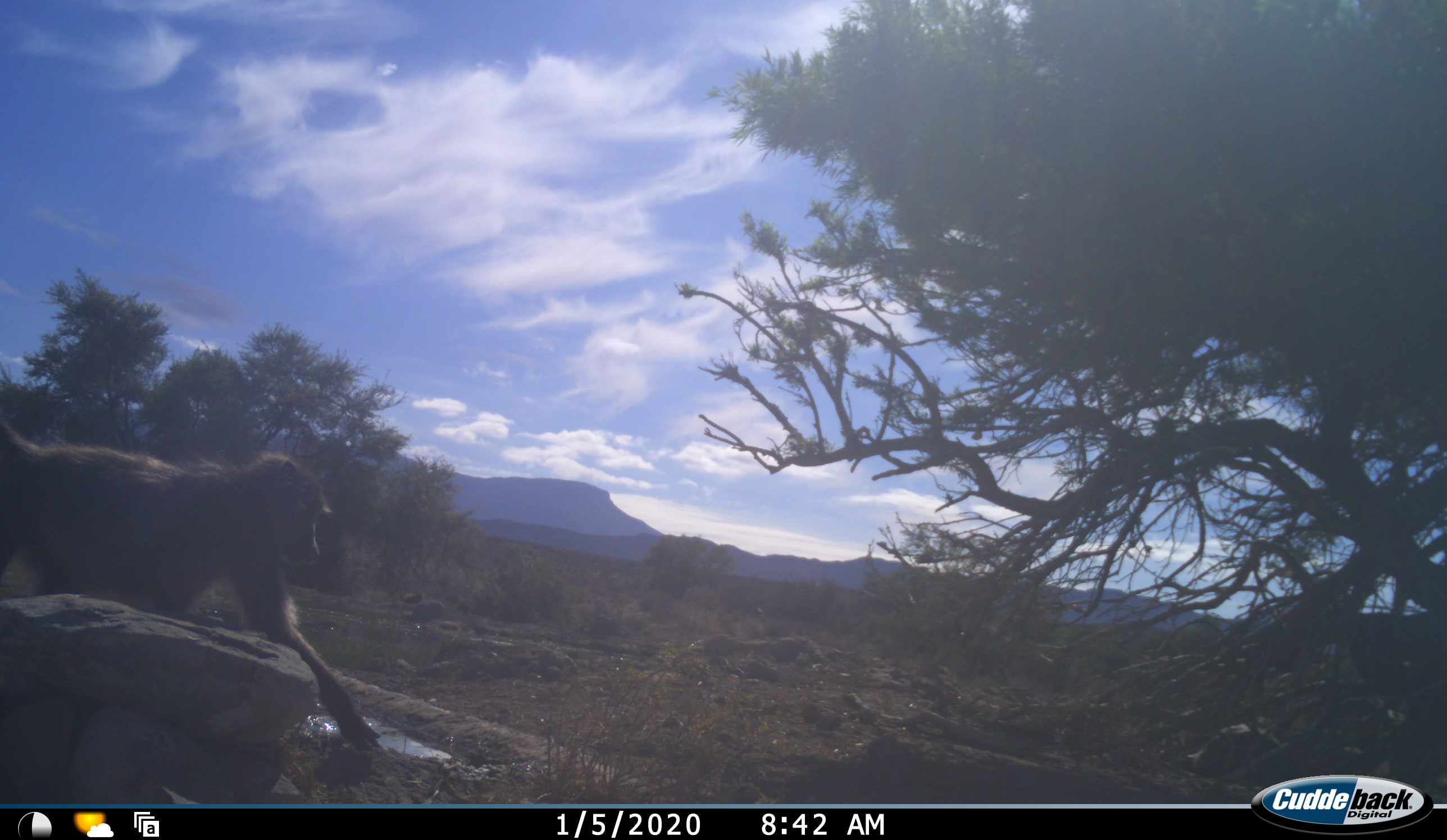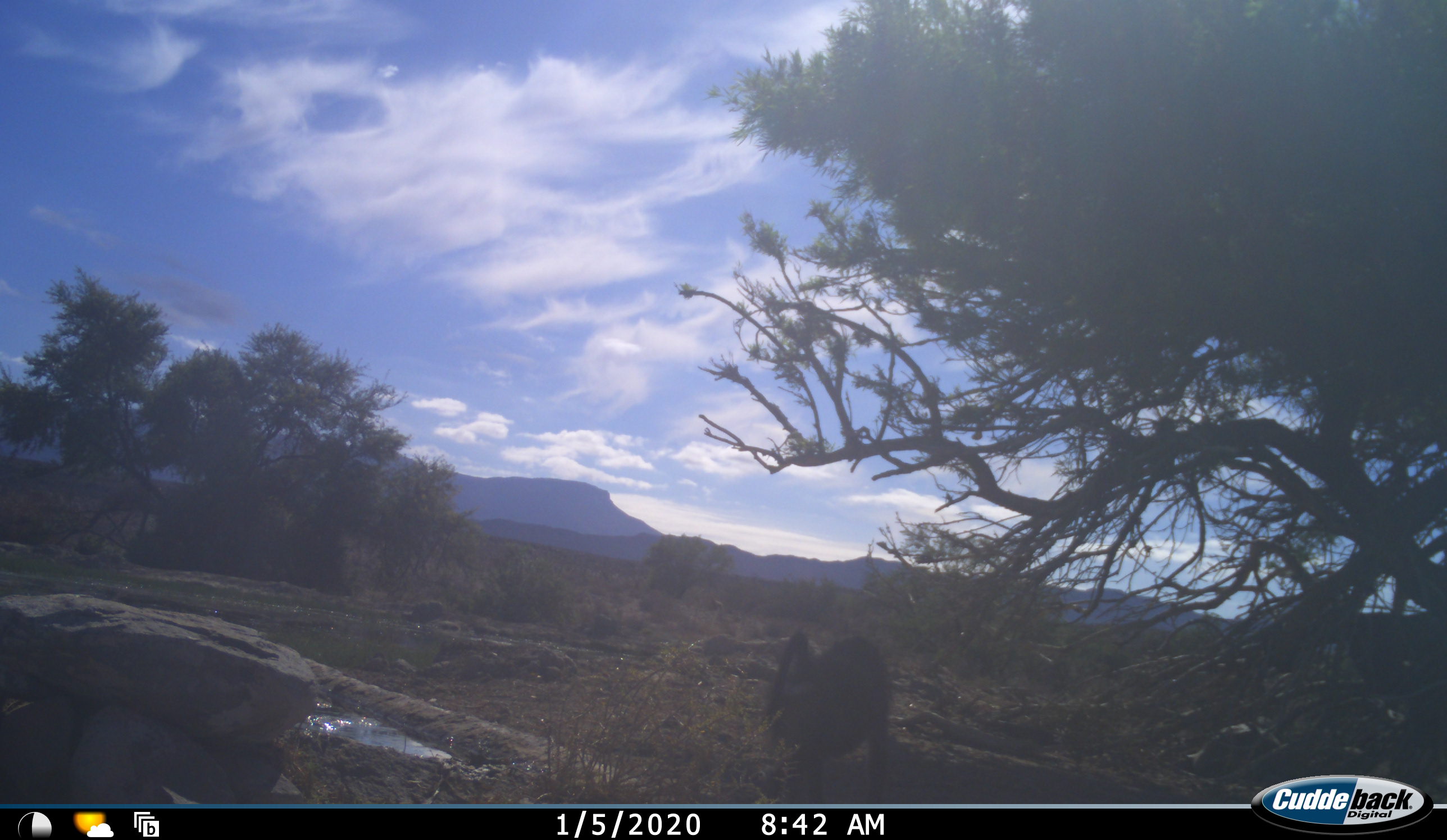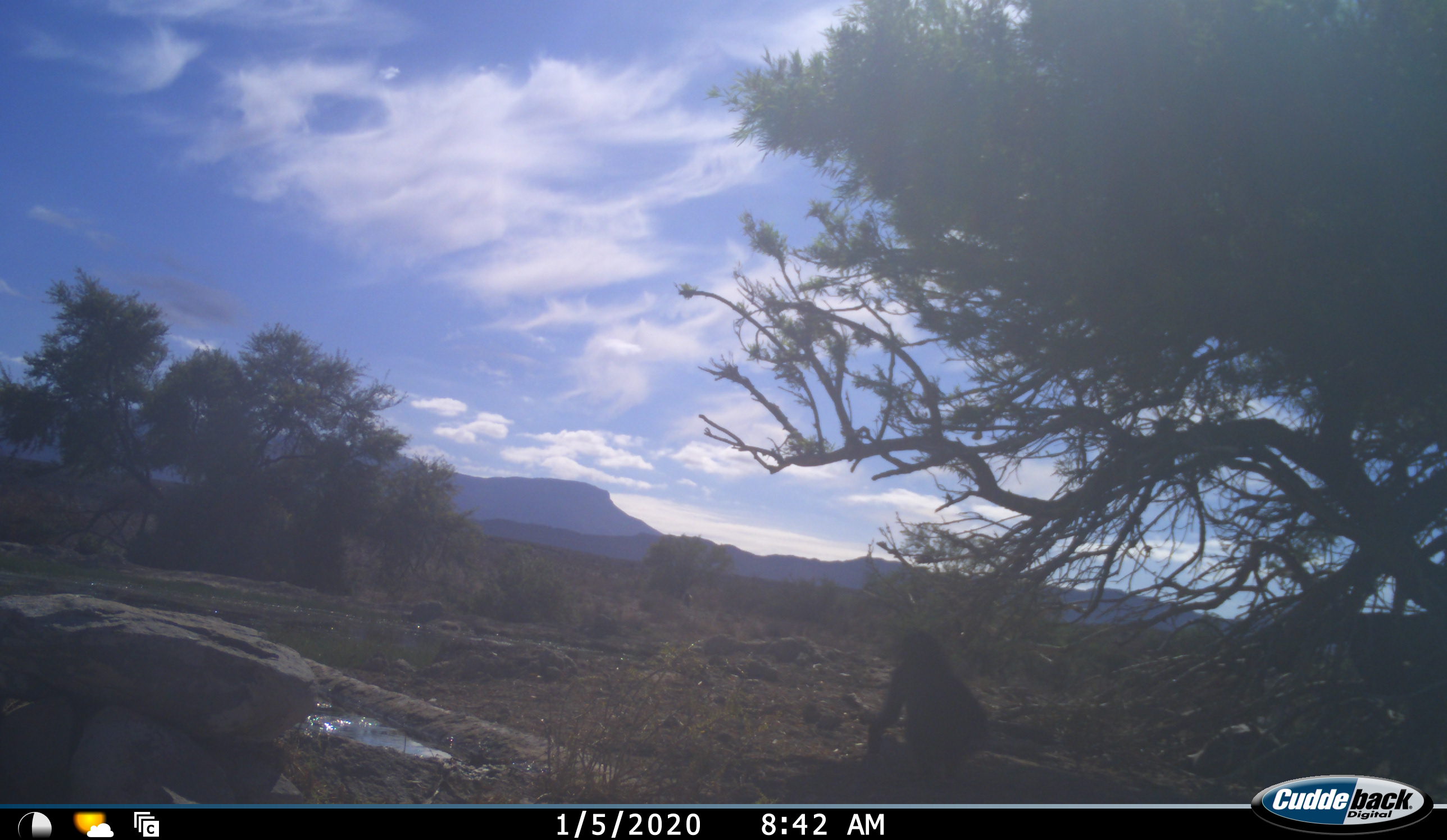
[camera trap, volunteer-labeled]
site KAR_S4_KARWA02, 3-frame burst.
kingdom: Animalia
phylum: Chordata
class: Mammalia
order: Primates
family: Cercopithecidae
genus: Papio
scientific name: Papio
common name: baboon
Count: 1.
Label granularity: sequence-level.